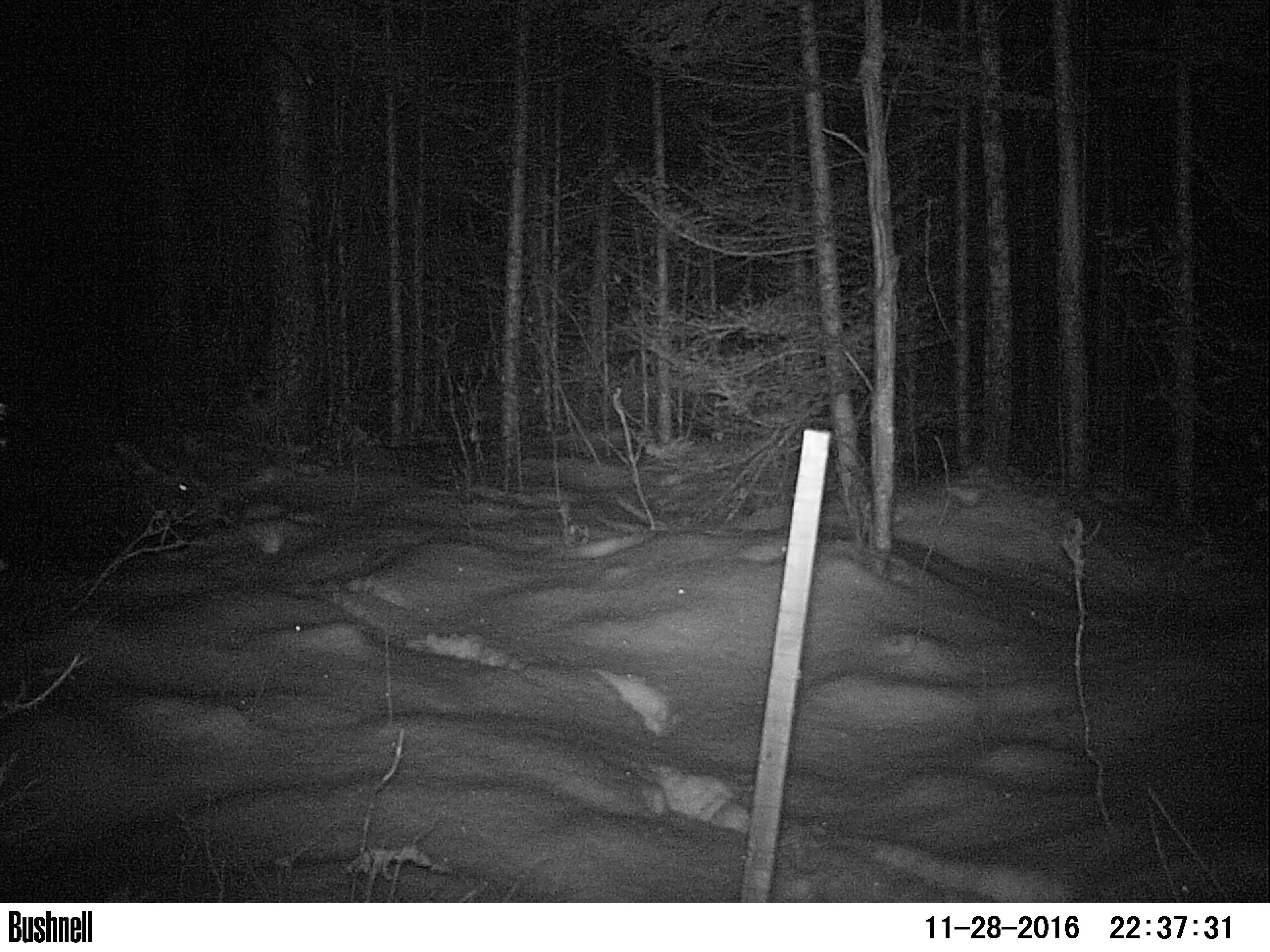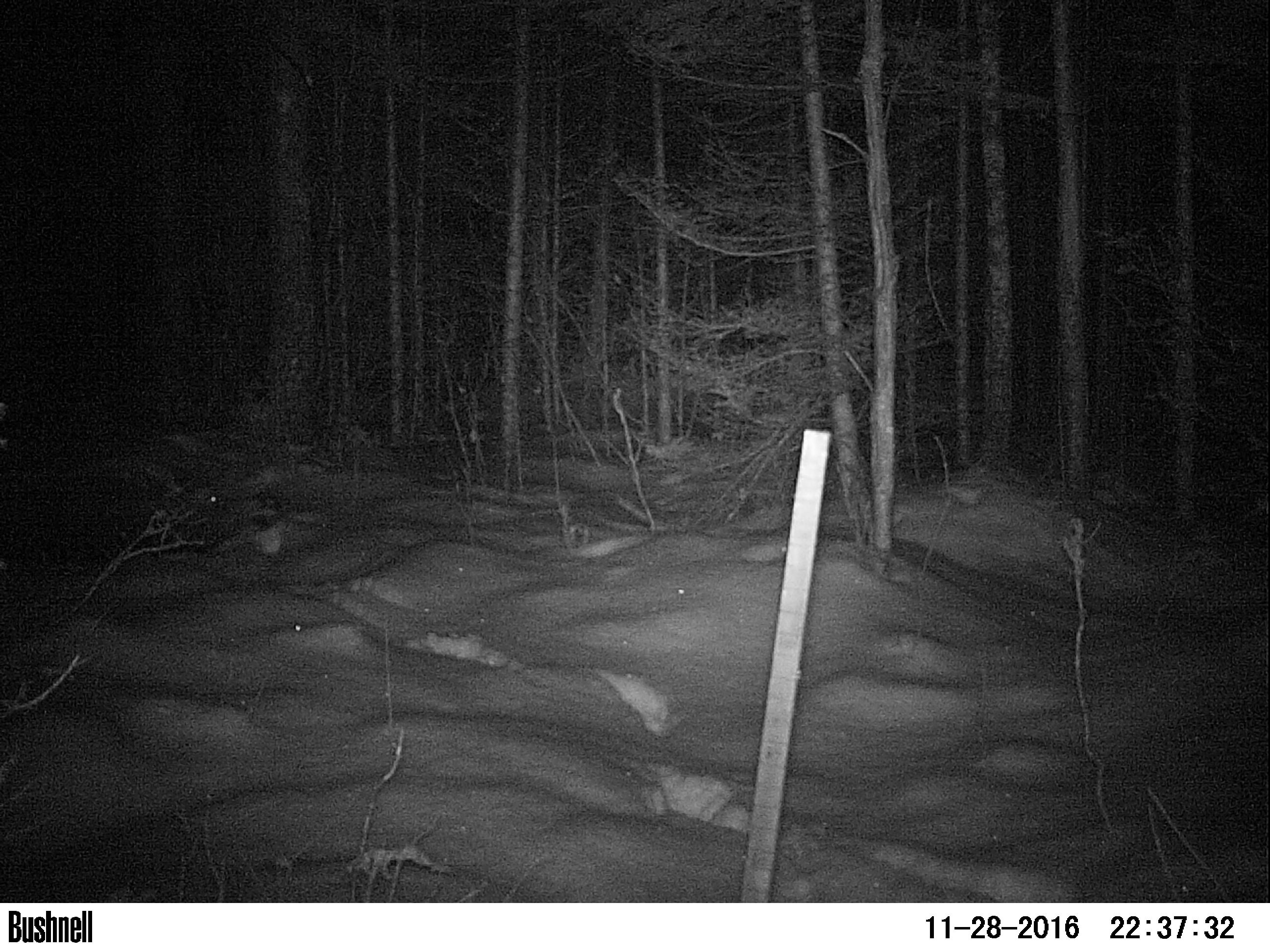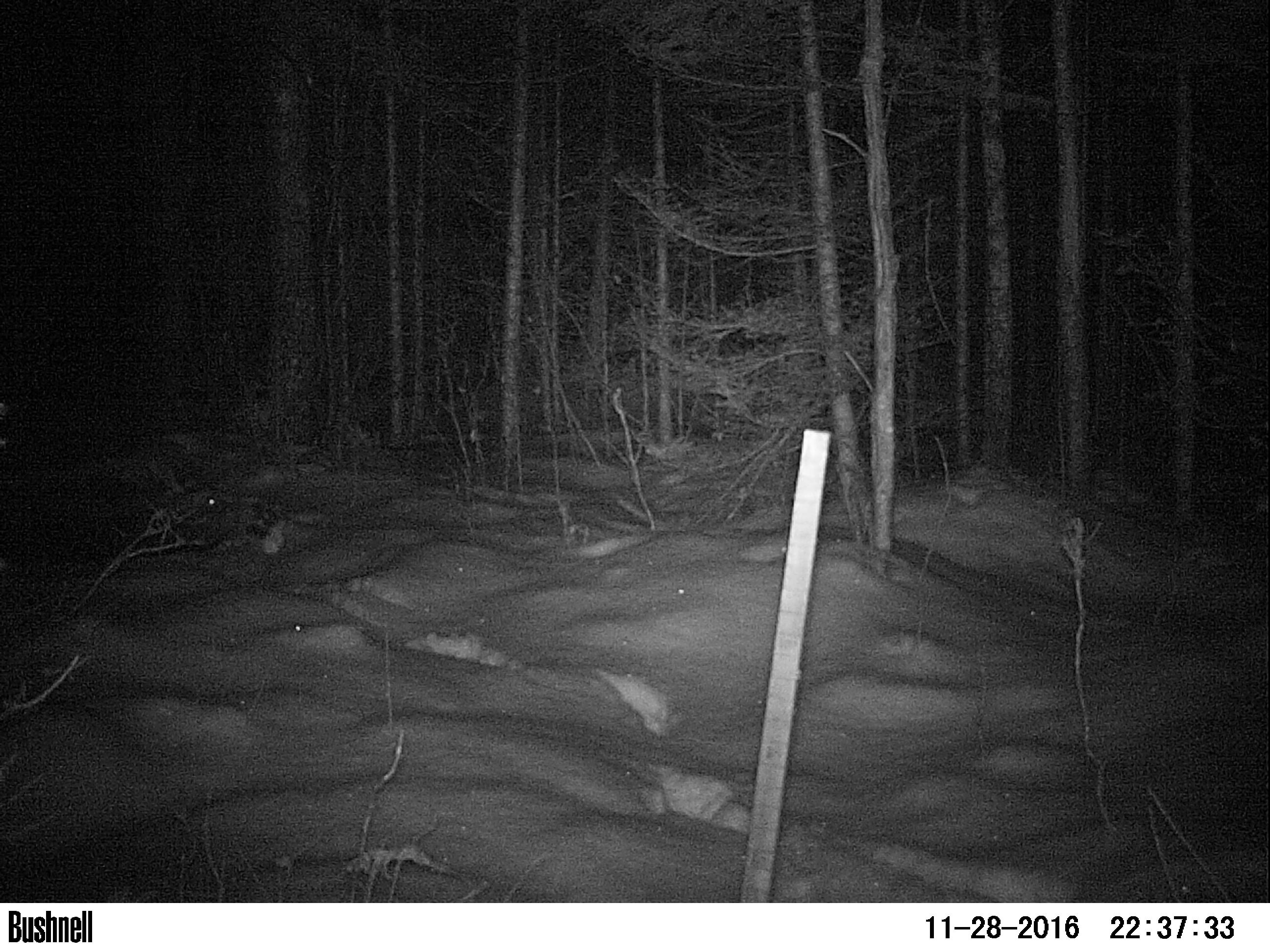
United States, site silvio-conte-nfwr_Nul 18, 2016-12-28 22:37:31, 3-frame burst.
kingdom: Animalia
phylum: Chordata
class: Mammalia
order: Artiodactyla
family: Cervidae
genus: Alces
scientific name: Alces alces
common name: moose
Moose (Alces alces).